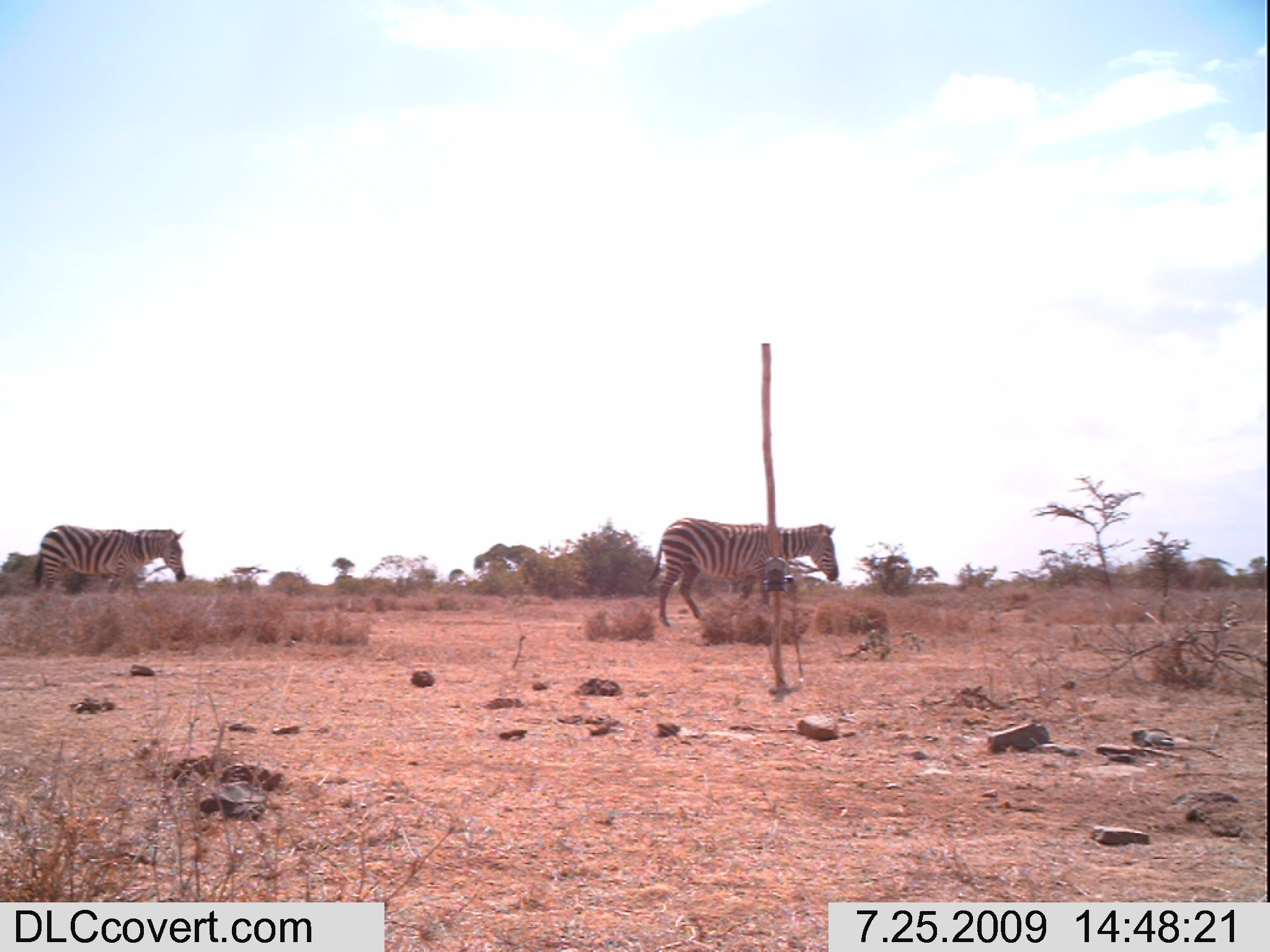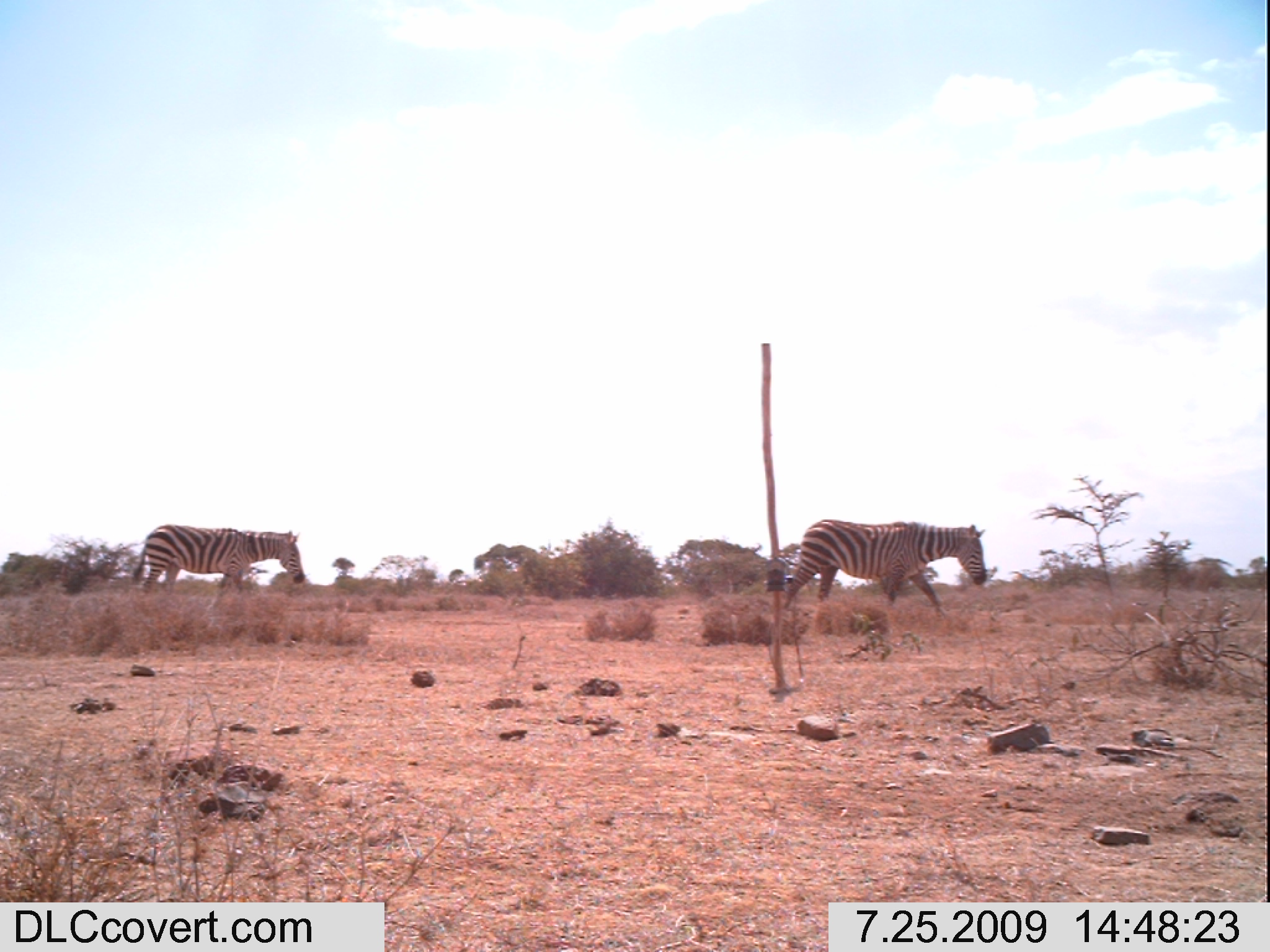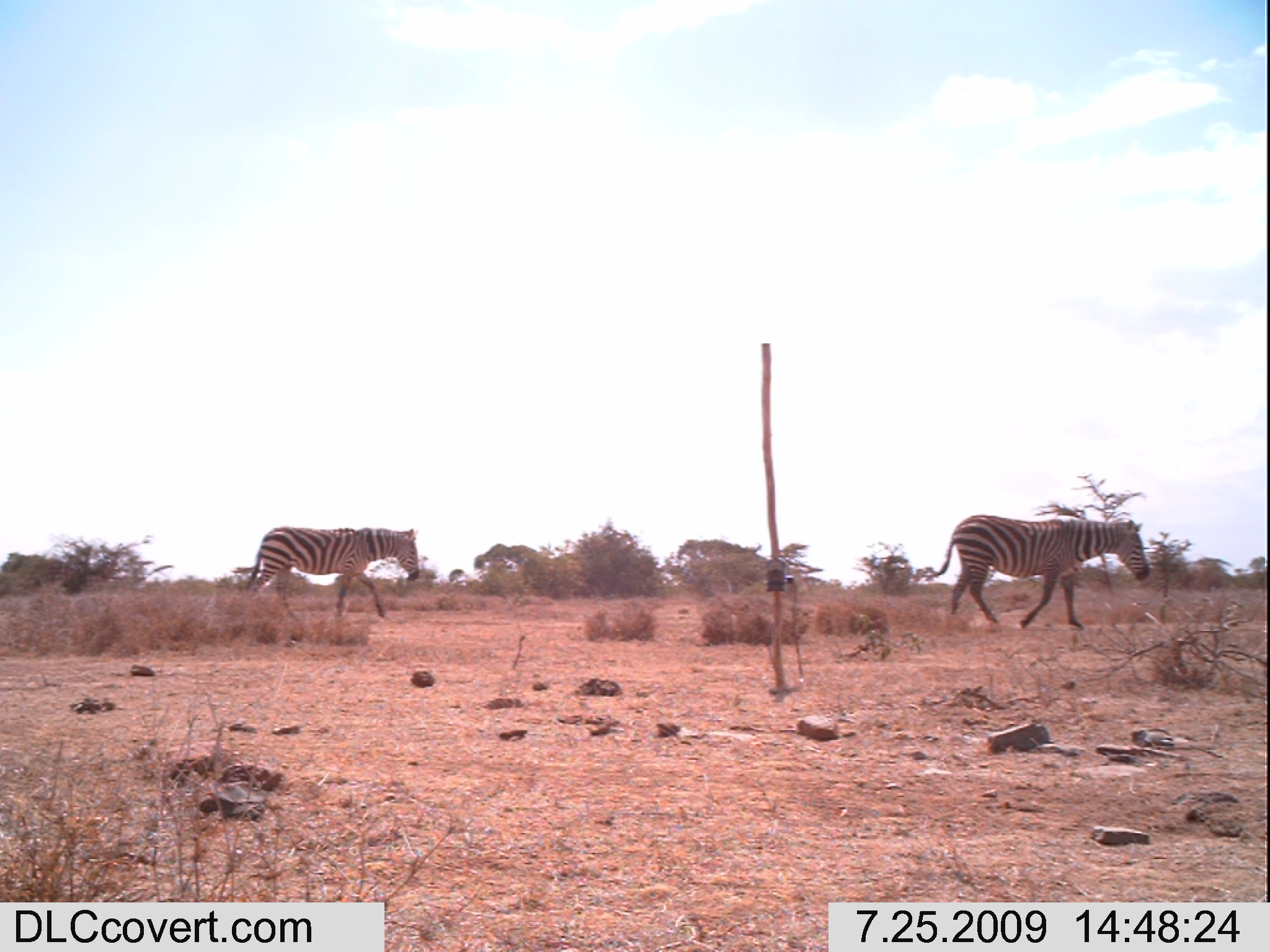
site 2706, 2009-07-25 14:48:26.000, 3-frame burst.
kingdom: Animalia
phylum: Chordata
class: Mammalia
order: Perissodactyla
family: Equidae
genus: Equus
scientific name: Equus quagga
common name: plains zebra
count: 2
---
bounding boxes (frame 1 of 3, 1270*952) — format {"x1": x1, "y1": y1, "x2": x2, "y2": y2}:
equus quagga: {"x1": 646, "y1": 517, "x2": 840, "y2": 627}; {"x1": 32, "y1": 524, "x2": 186, "y2": 590}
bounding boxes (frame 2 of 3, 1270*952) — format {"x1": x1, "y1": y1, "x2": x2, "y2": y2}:
equus quagga: {"x1": 783, "y1": 518, "x2": 986, "y2": 609}; {"x1": 132, "y1": 523, "x2": 305, "y2": 592}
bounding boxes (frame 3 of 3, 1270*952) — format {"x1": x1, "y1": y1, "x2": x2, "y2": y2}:
equus quagga: {"x1": 934, "y1": 513, "x2": 1151, "y2": 628}; {"x1": 245, "y1": 524, "x2": 419, "y2": 618}